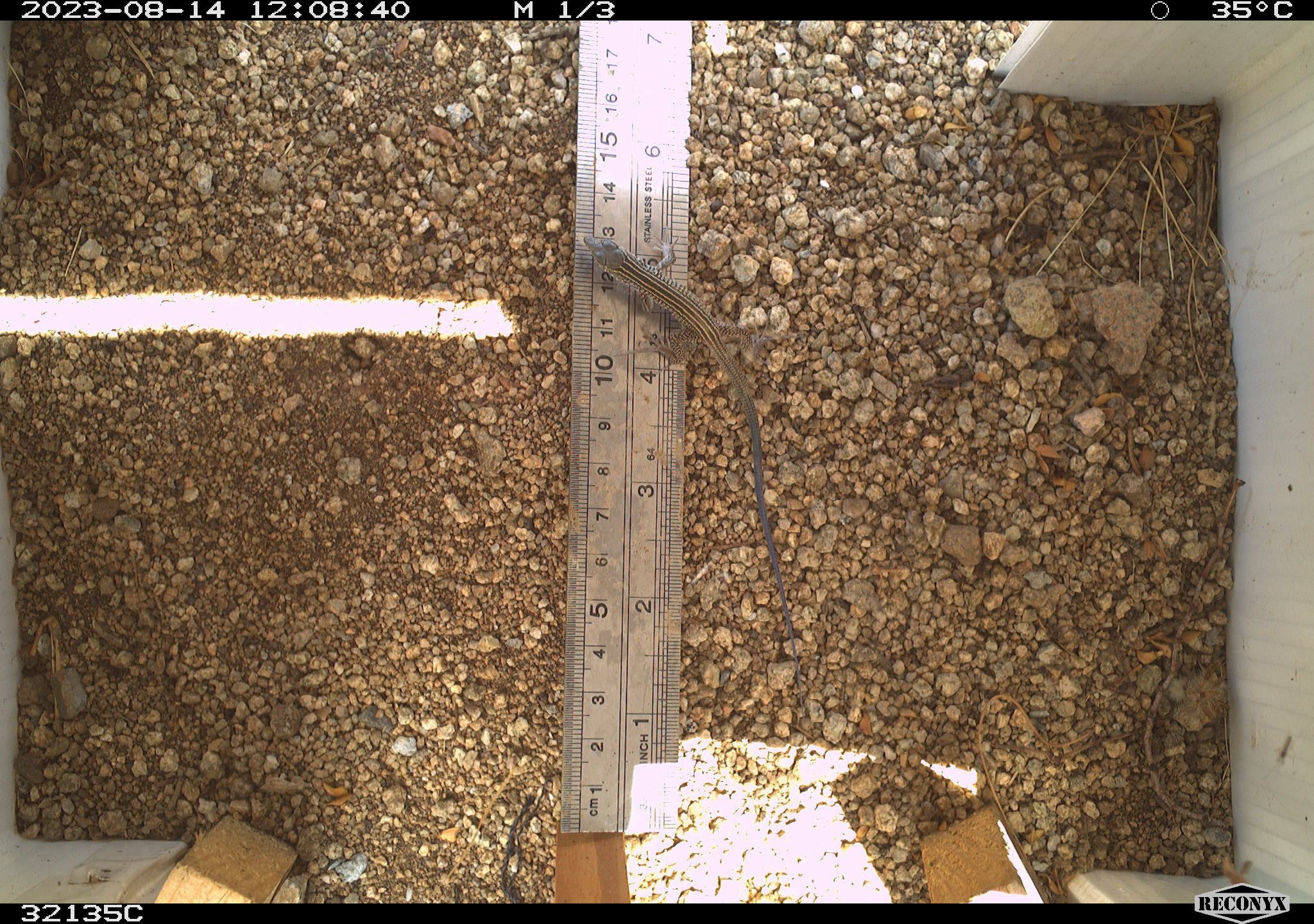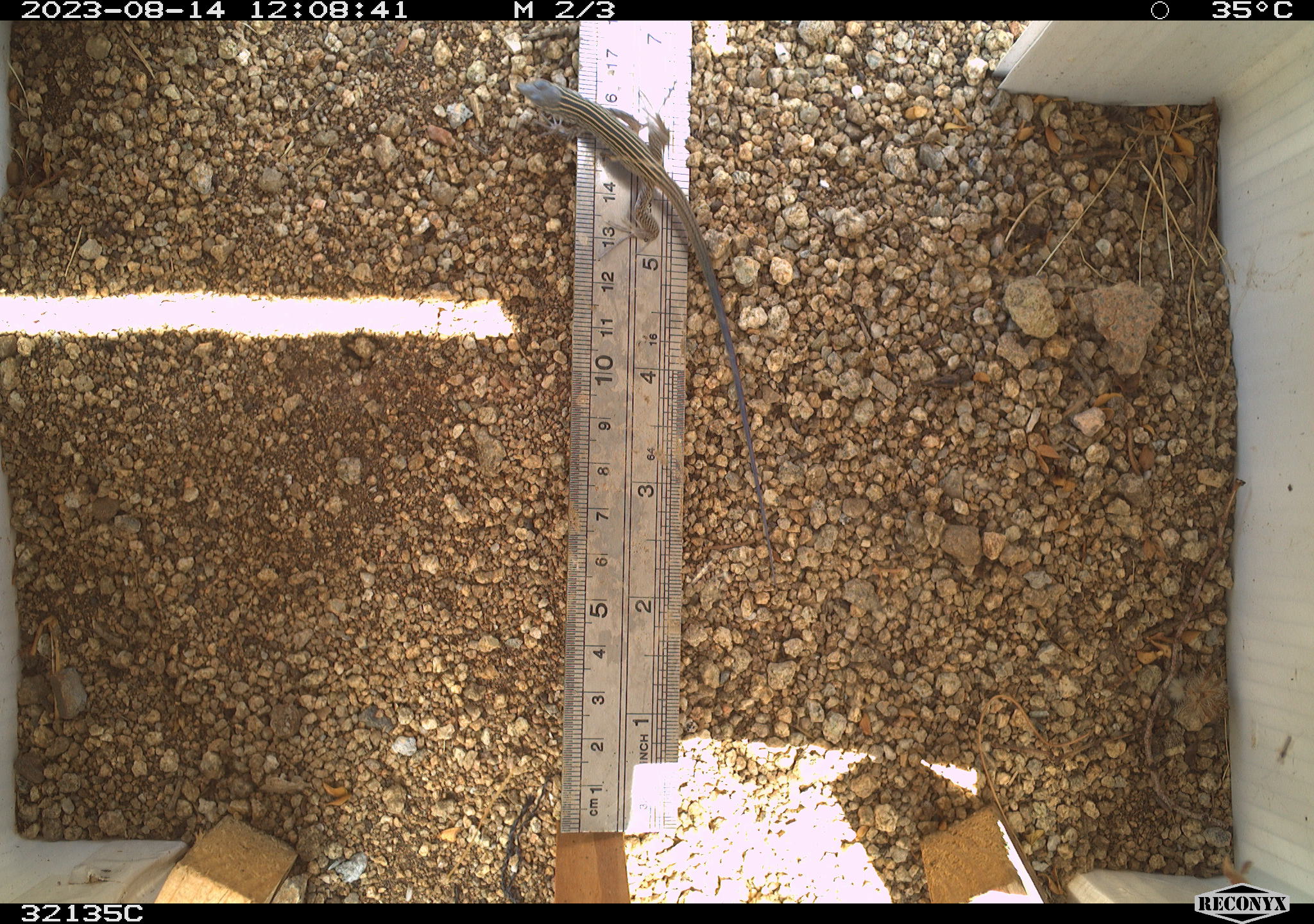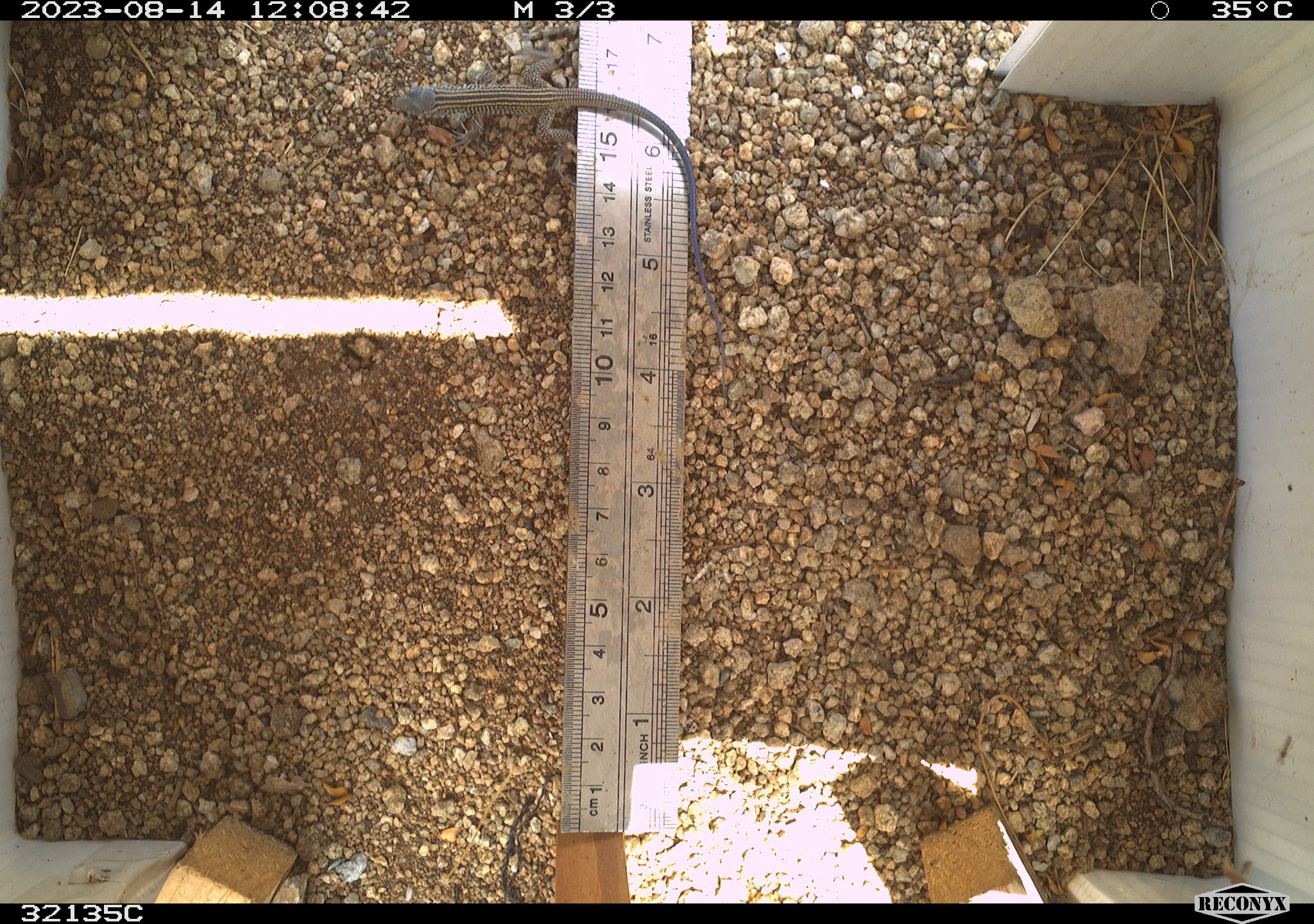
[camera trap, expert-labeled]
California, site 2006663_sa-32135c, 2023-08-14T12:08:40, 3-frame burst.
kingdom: Animalia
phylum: Chordata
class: Reptilia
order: Squamata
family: Teiidae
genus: Aspidoscelis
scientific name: Aspidoscelis tigris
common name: western whiptail